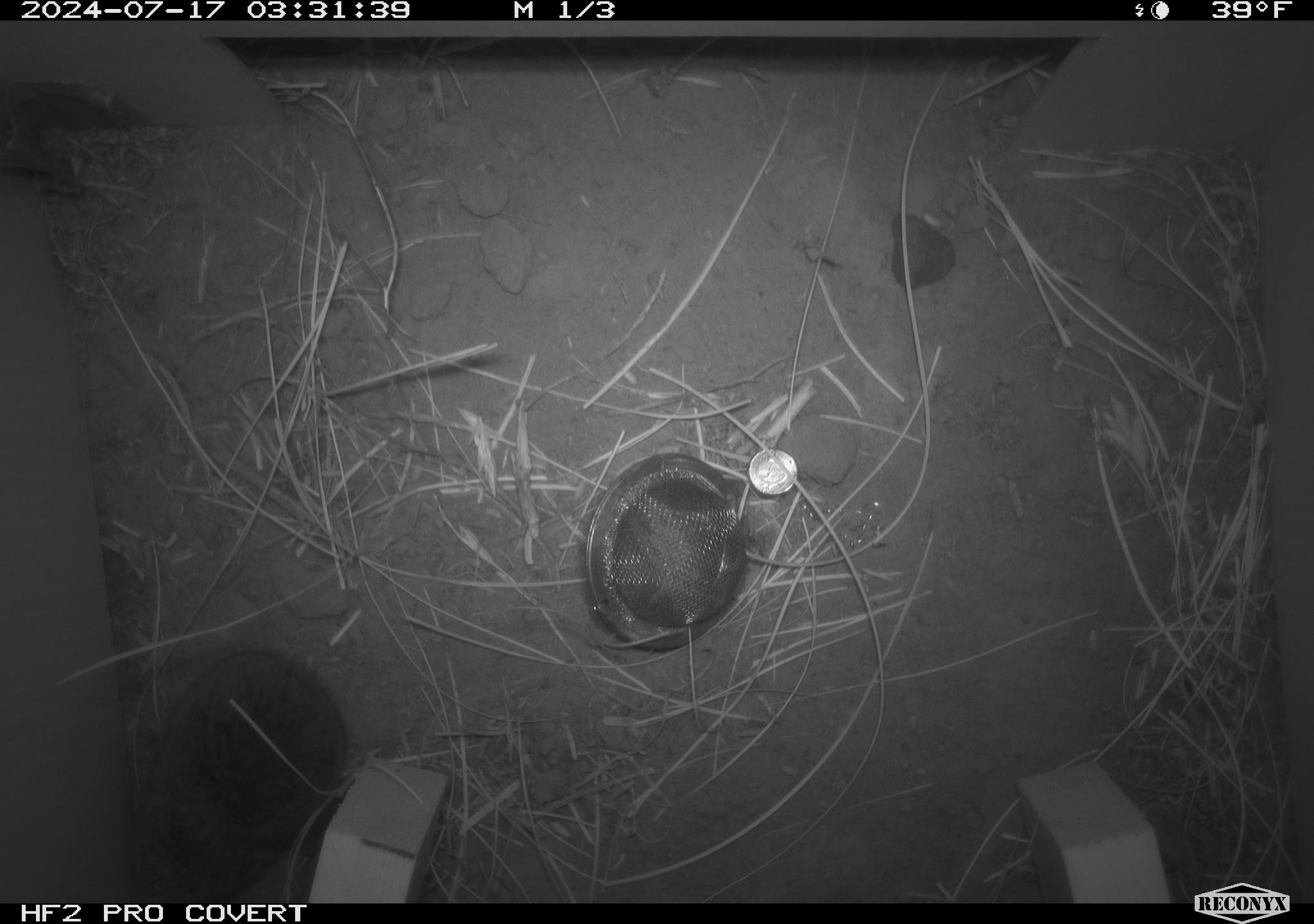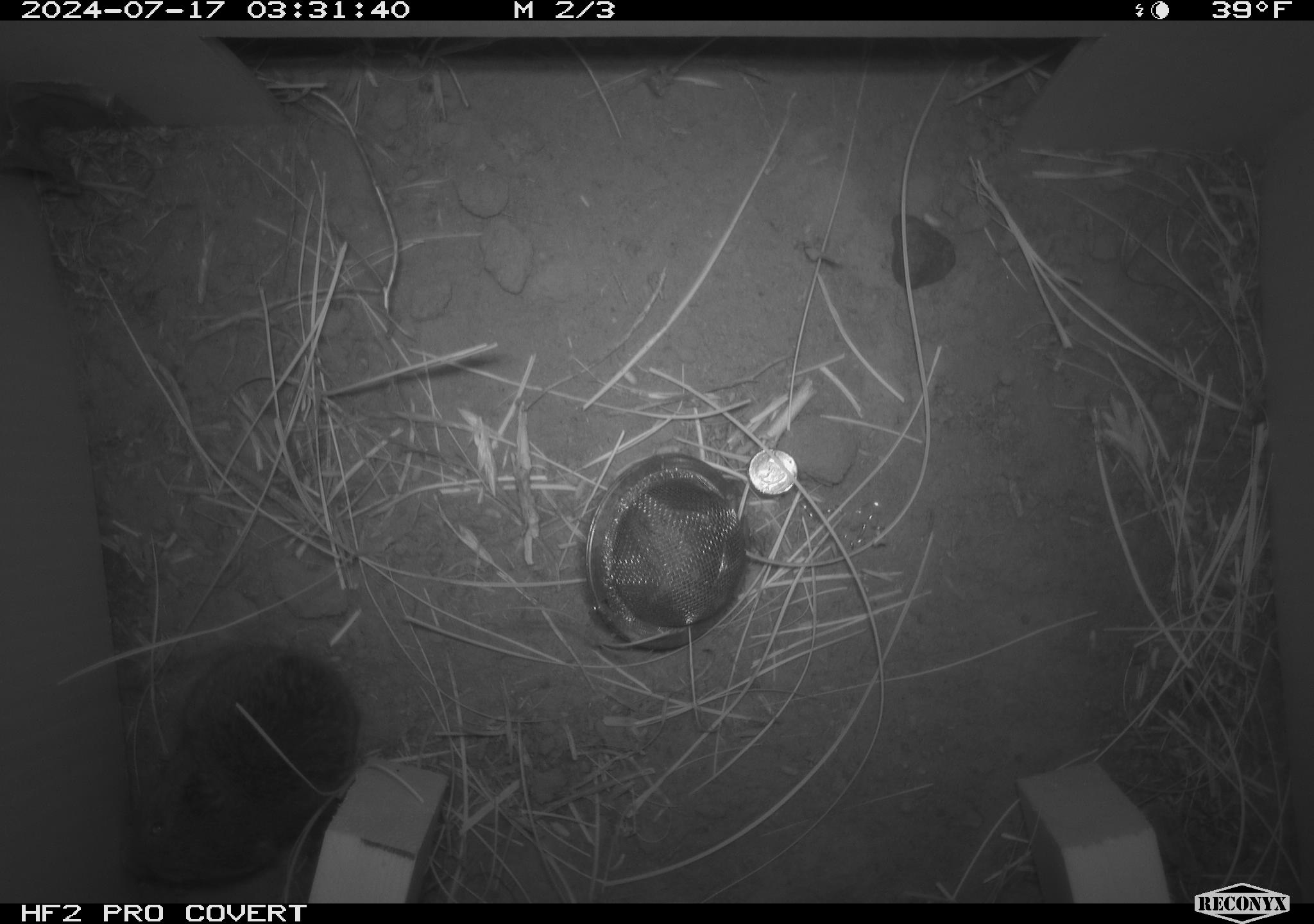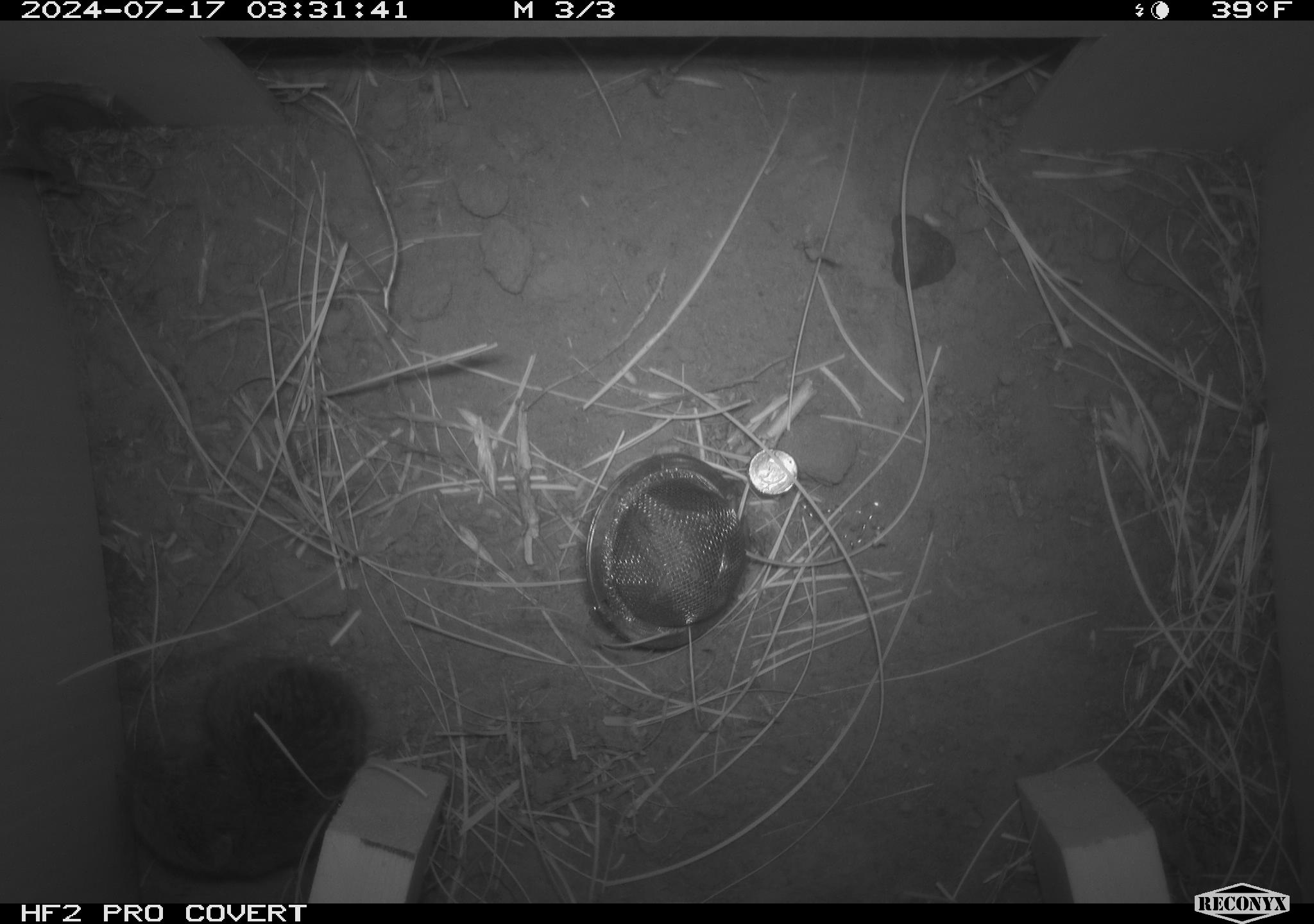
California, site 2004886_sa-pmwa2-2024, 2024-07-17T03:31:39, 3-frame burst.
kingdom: Animalia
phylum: Chordata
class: Mammalia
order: Rodentia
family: Cricetidae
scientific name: Arvicolinae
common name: voles, lemmings, and muskrats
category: arvicolinae subfamily